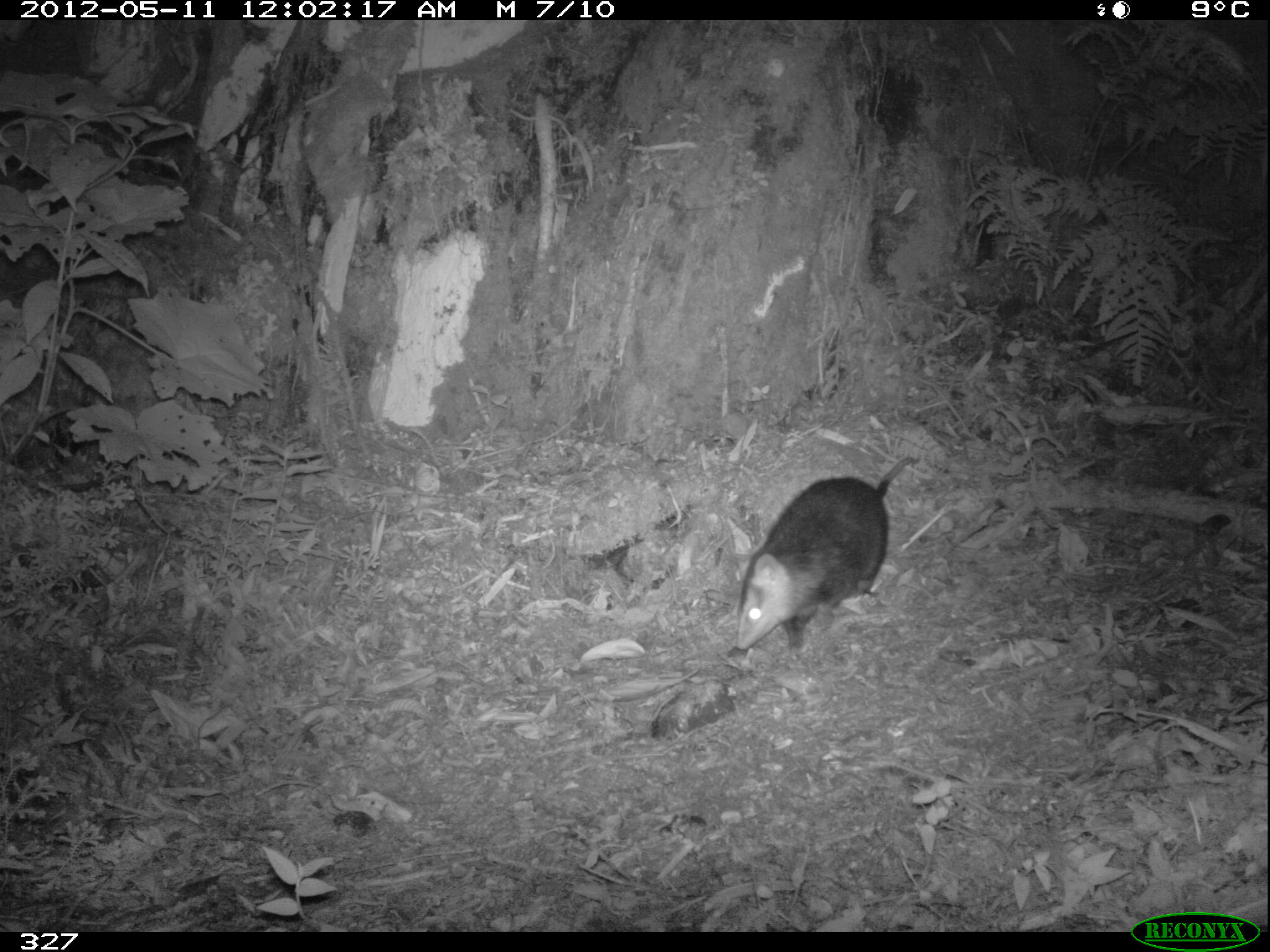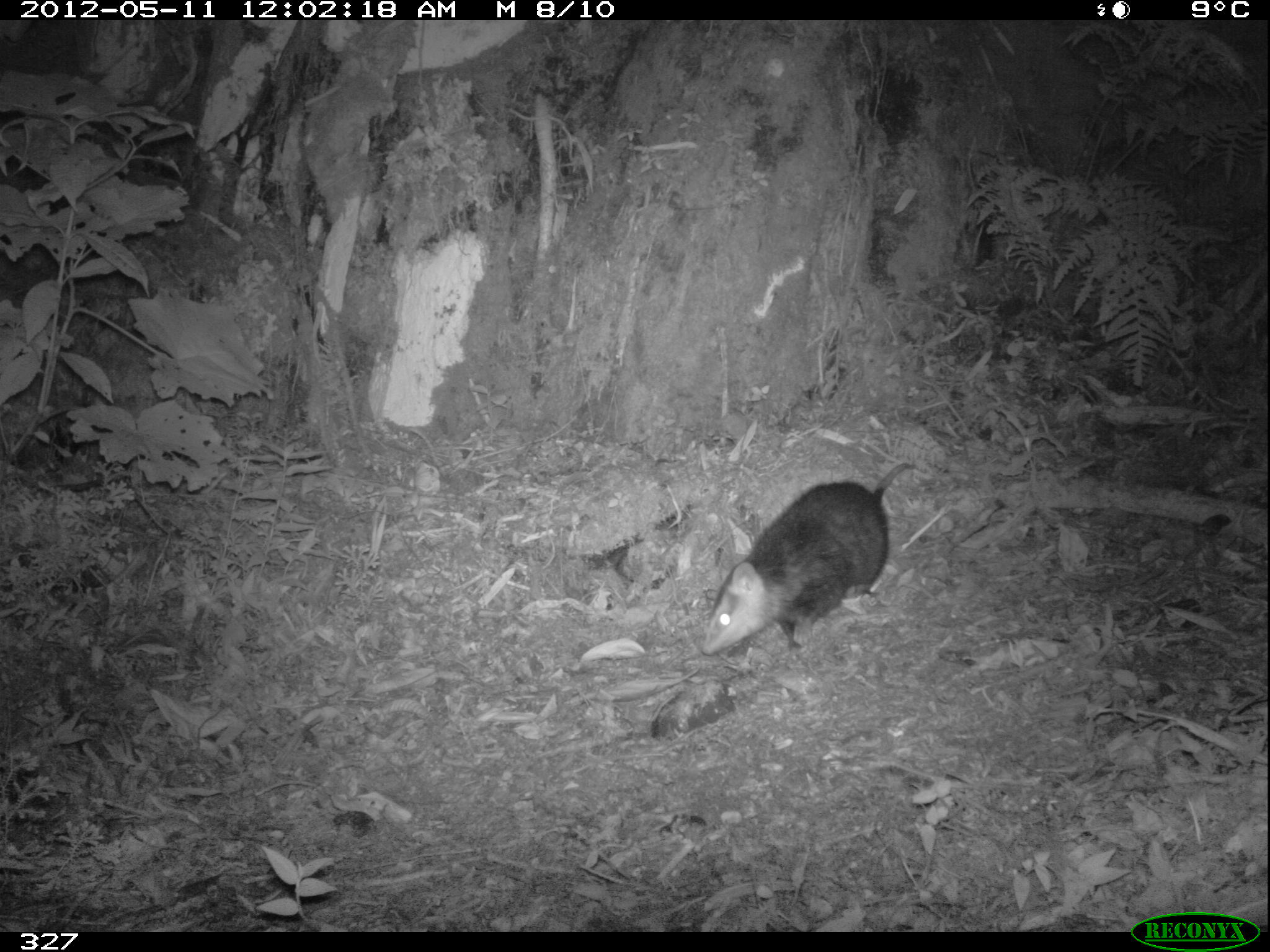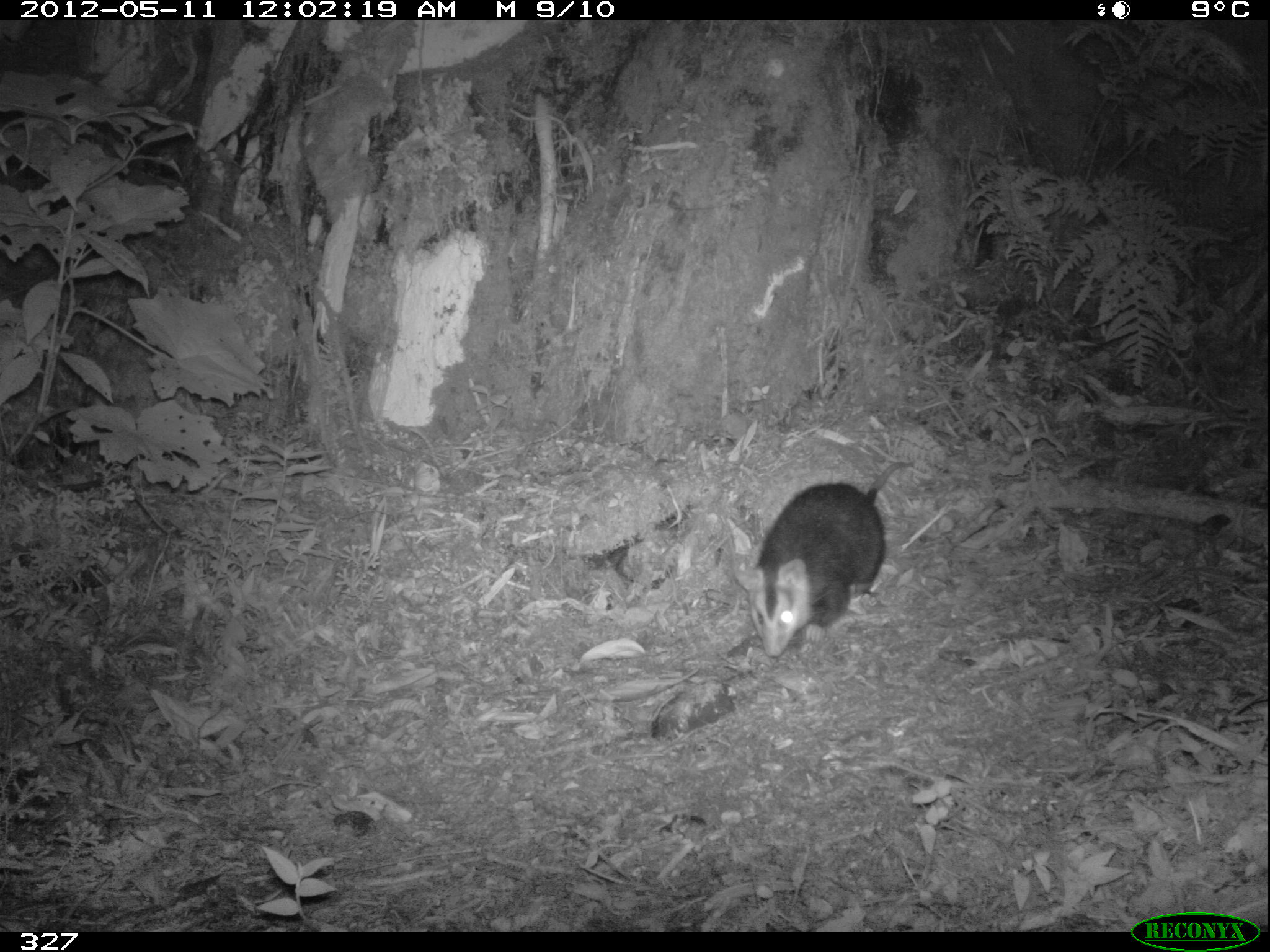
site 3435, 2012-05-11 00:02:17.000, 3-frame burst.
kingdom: Animalia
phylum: Chordata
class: Mammalia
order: Didelphimorphia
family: Didelphidae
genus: Didelphis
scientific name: Didelphis pernigra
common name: andean white-eared opossum